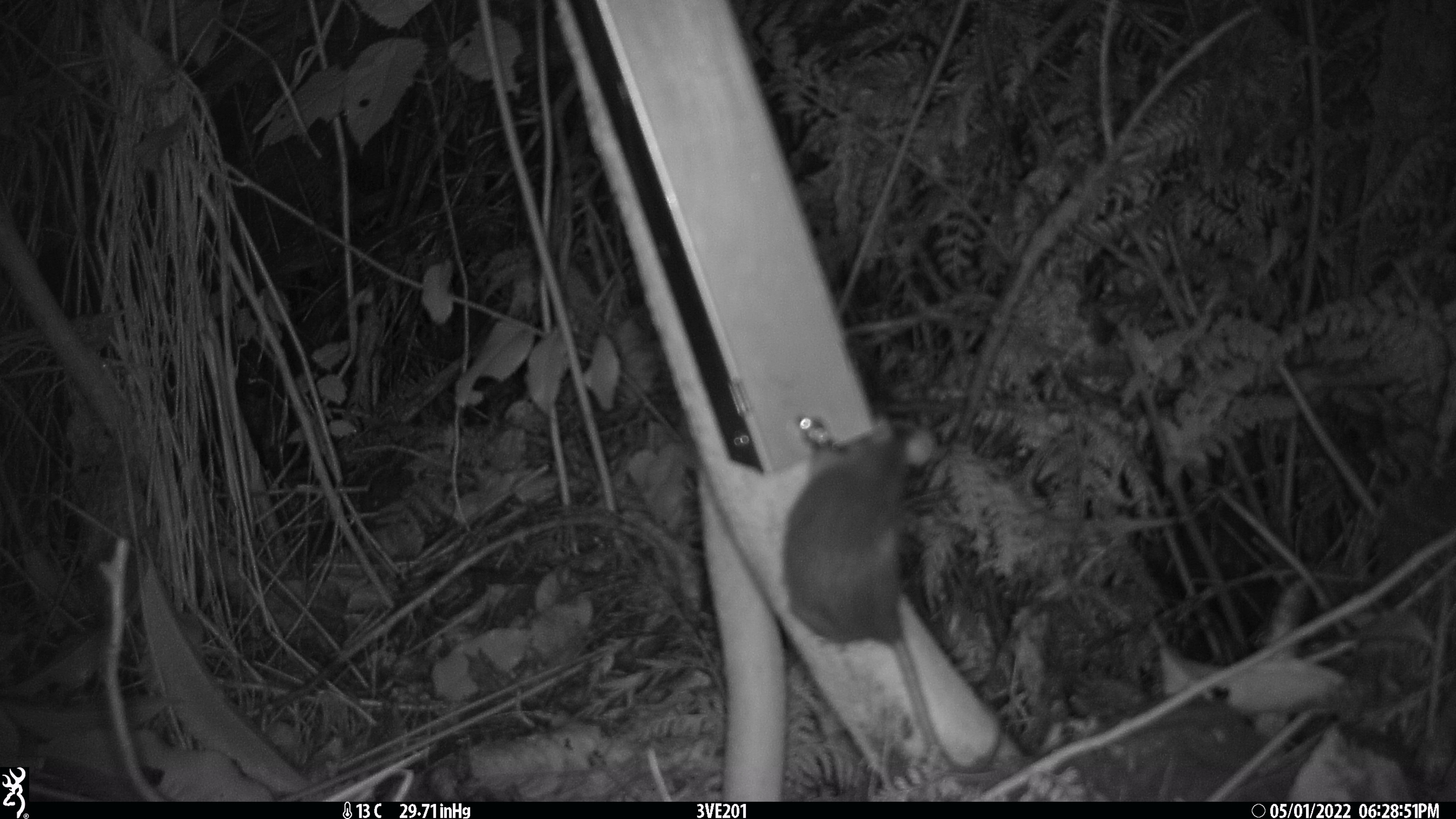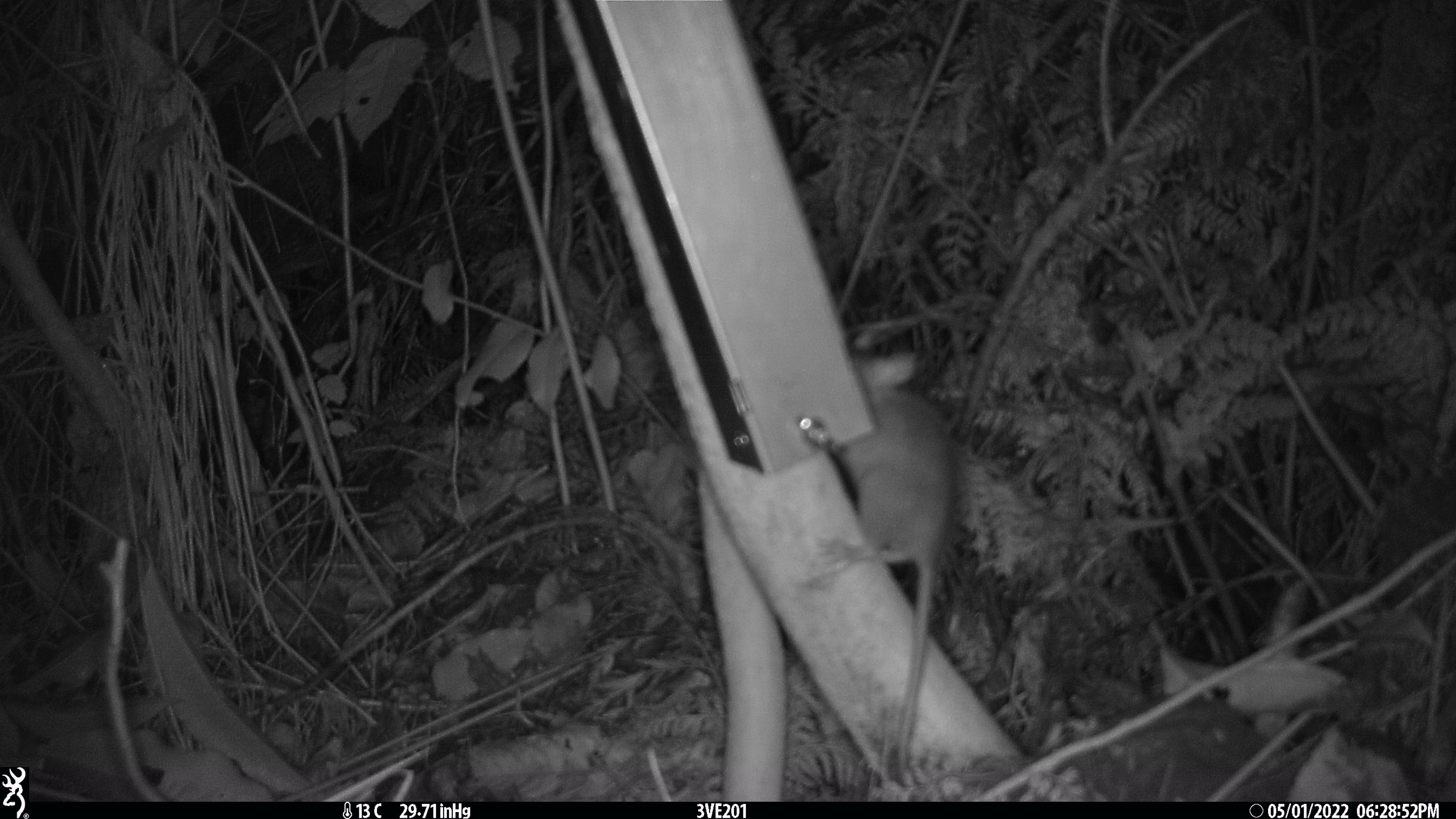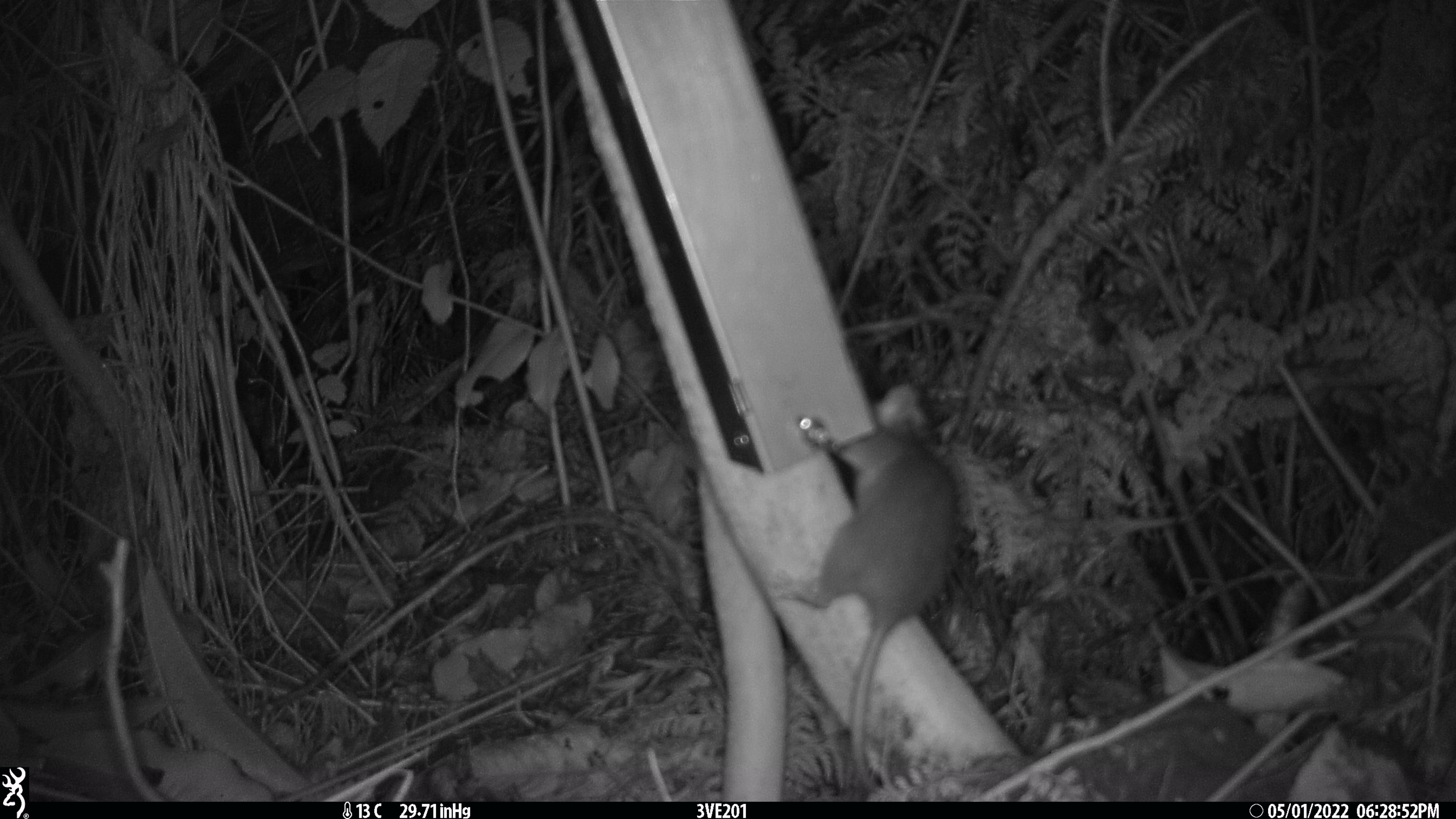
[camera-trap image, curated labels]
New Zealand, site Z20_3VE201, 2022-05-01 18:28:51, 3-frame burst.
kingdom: Animalia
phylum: Chordata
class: Mammalia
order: Rodentia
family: Muridae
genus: Rattus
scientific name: Rattus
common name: rat